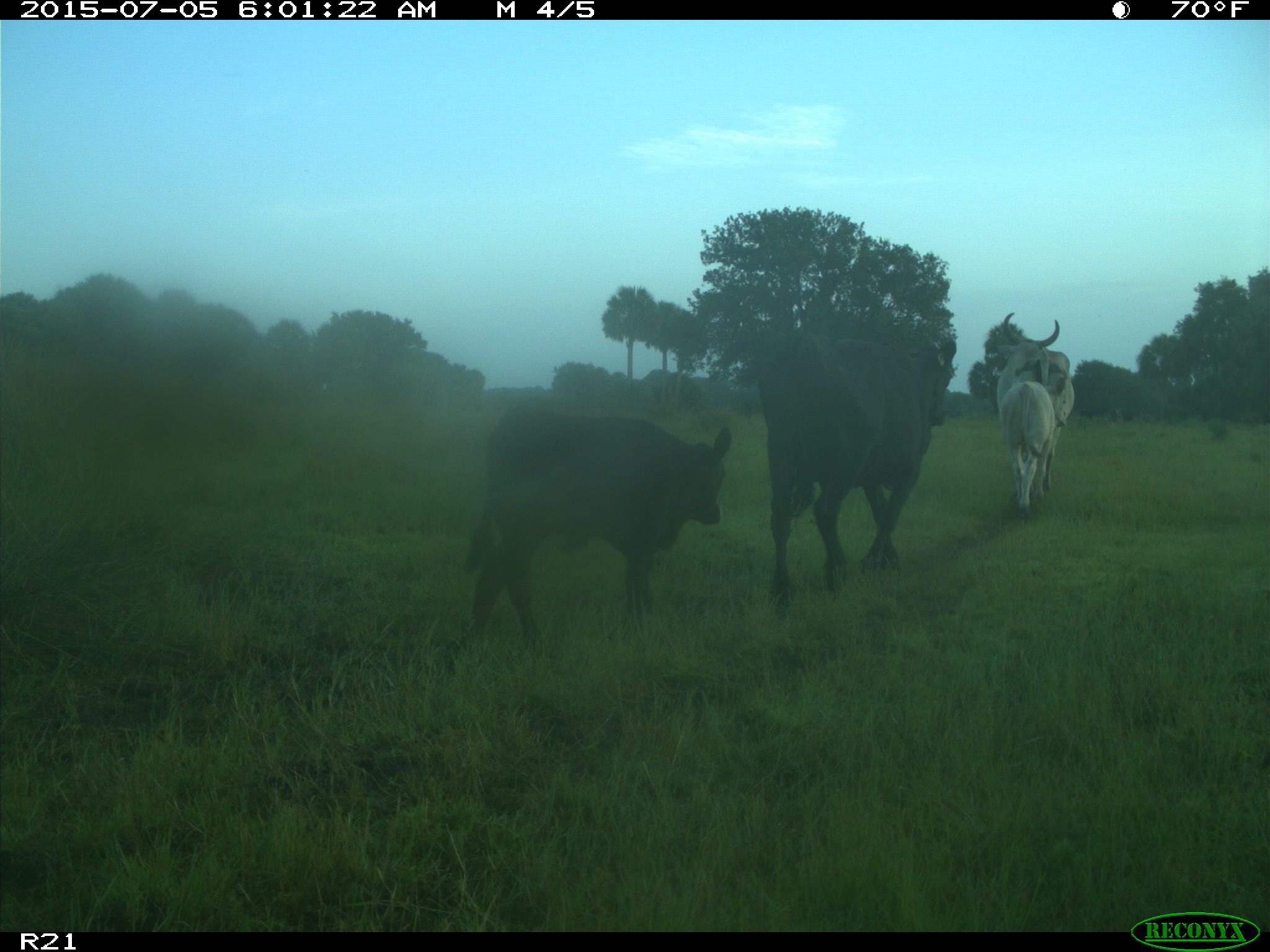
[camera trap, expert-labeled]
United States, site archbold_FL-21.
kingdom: Animalia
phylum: Chordata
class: Mammalia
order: Artiodactyla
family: Bovidae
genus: Bos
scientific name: Bos taurus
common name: domestic cow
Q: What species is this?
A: Bos taurus (domestic cow).